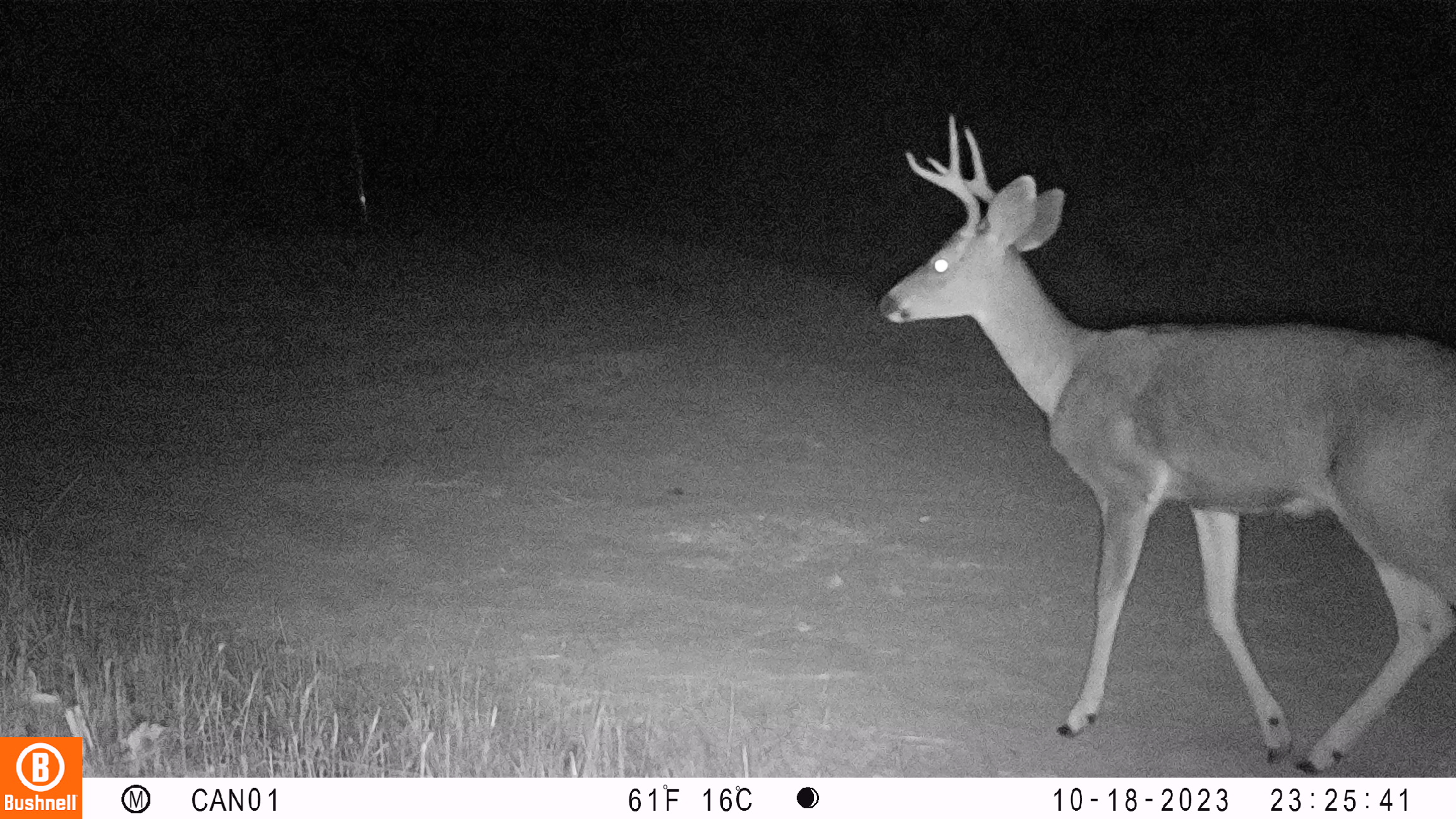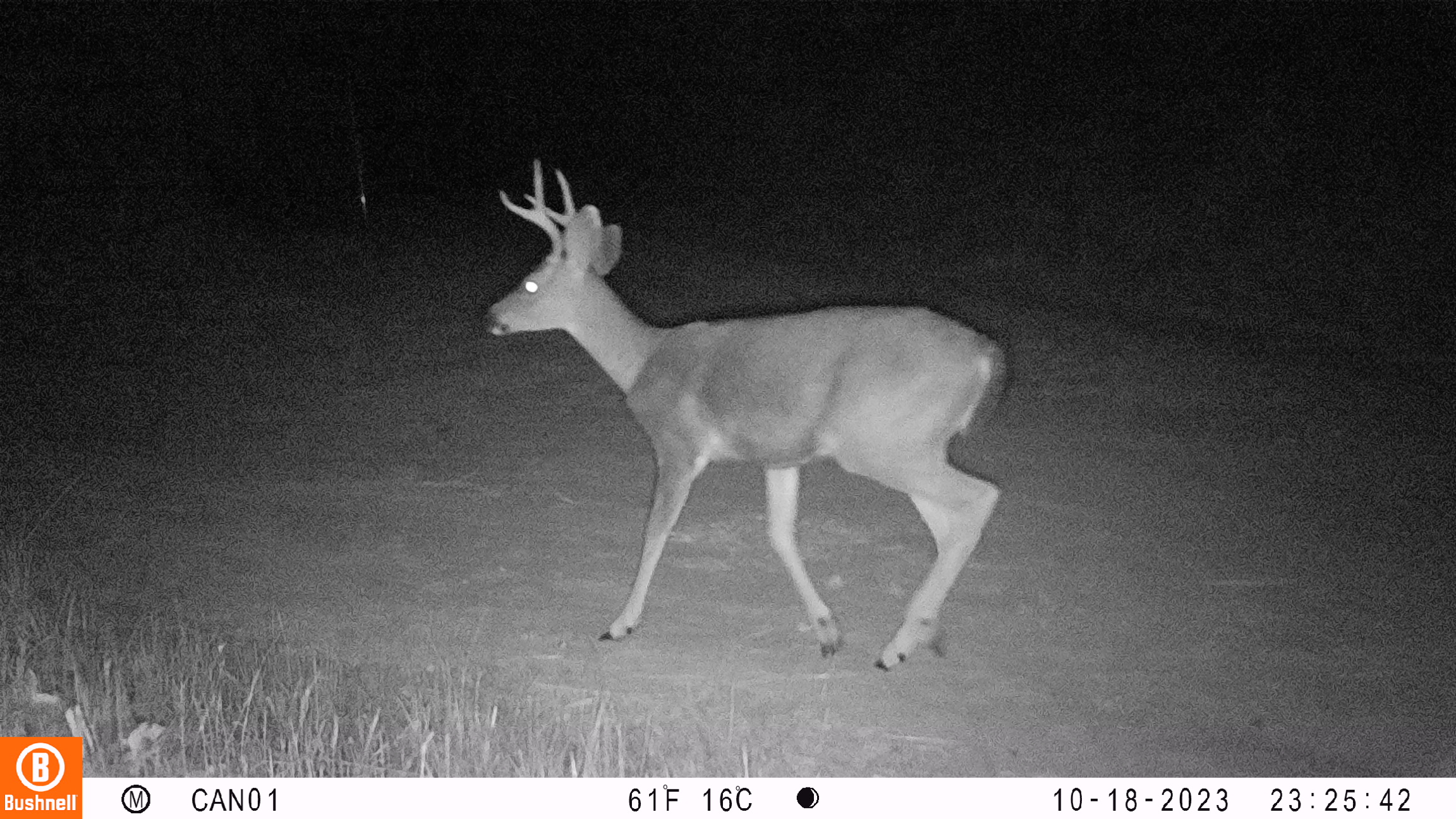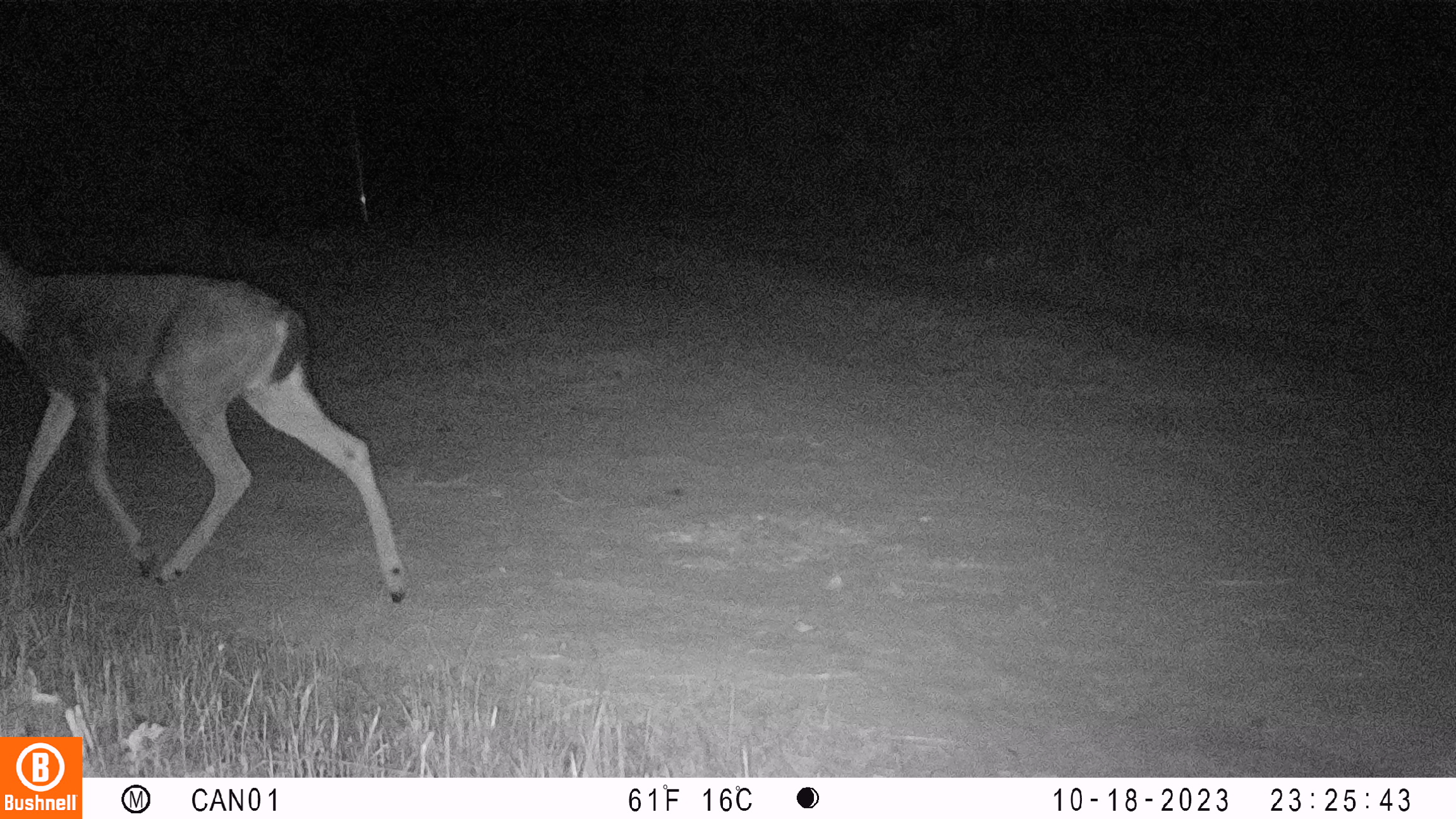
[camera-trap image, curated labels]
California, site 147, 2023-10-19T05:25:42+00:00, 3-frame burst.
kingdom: Animalia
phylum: Chordata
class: Mammalia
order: Artiodactyla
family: Cervidae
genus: Odocoileus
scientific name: Odocoileus hemionus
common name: mule deer